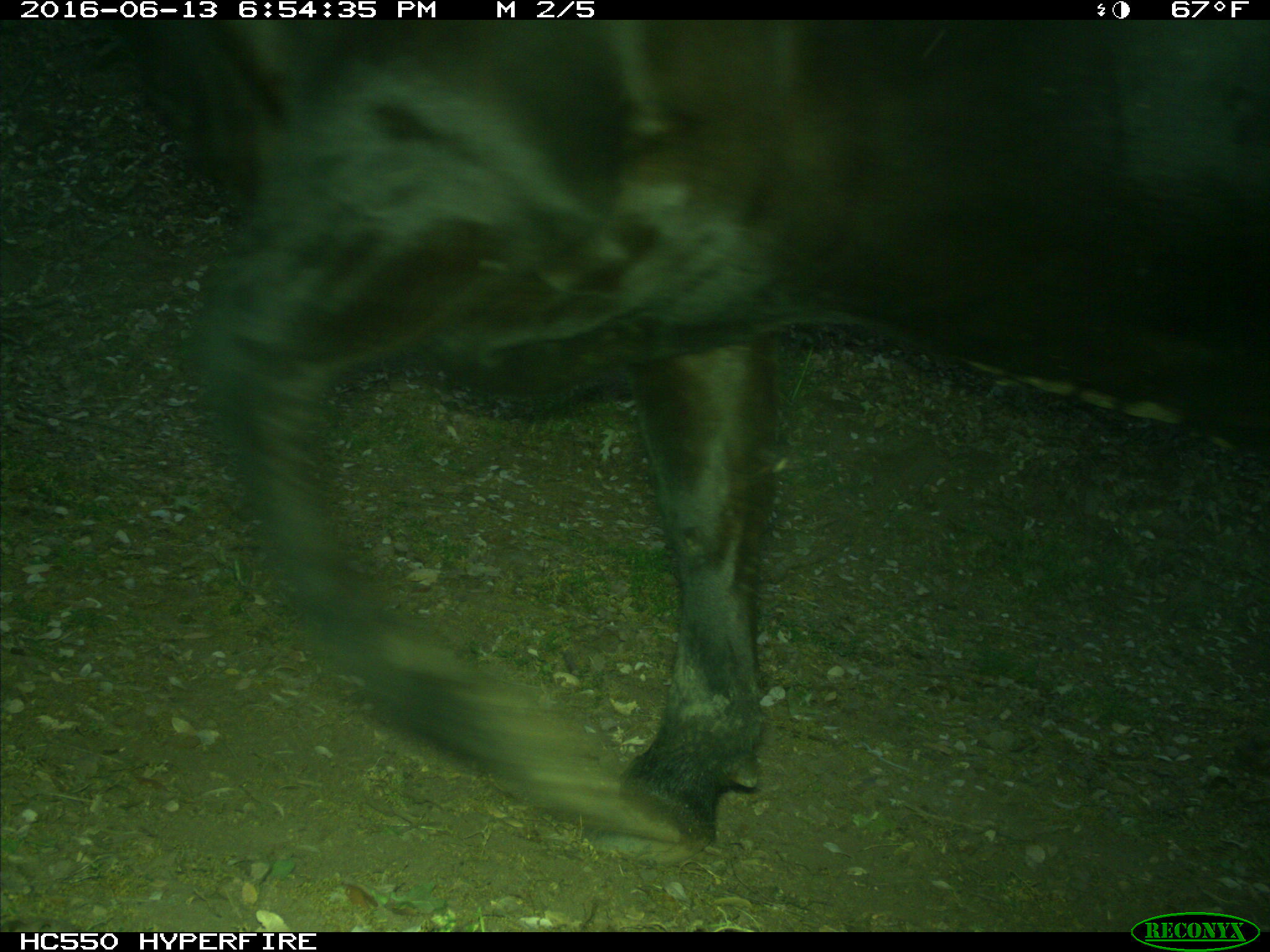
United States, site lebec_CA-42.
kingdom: Animalia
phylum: Chordata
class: Mammalia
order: Artiodactyla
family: Bovidae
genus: Bos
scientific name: Bos taurus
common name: domestic cow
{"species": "Bos taurus (domestic cow)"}